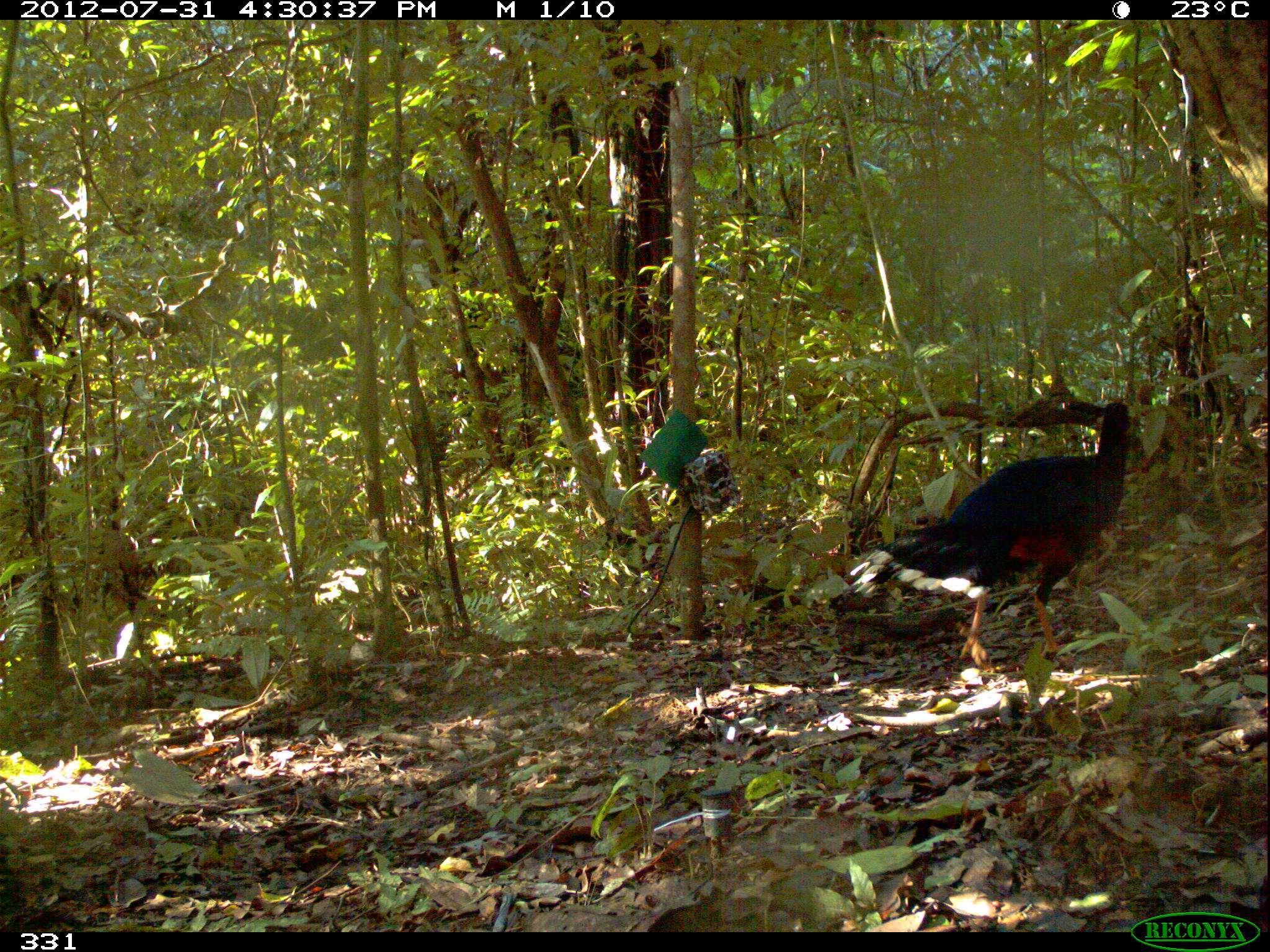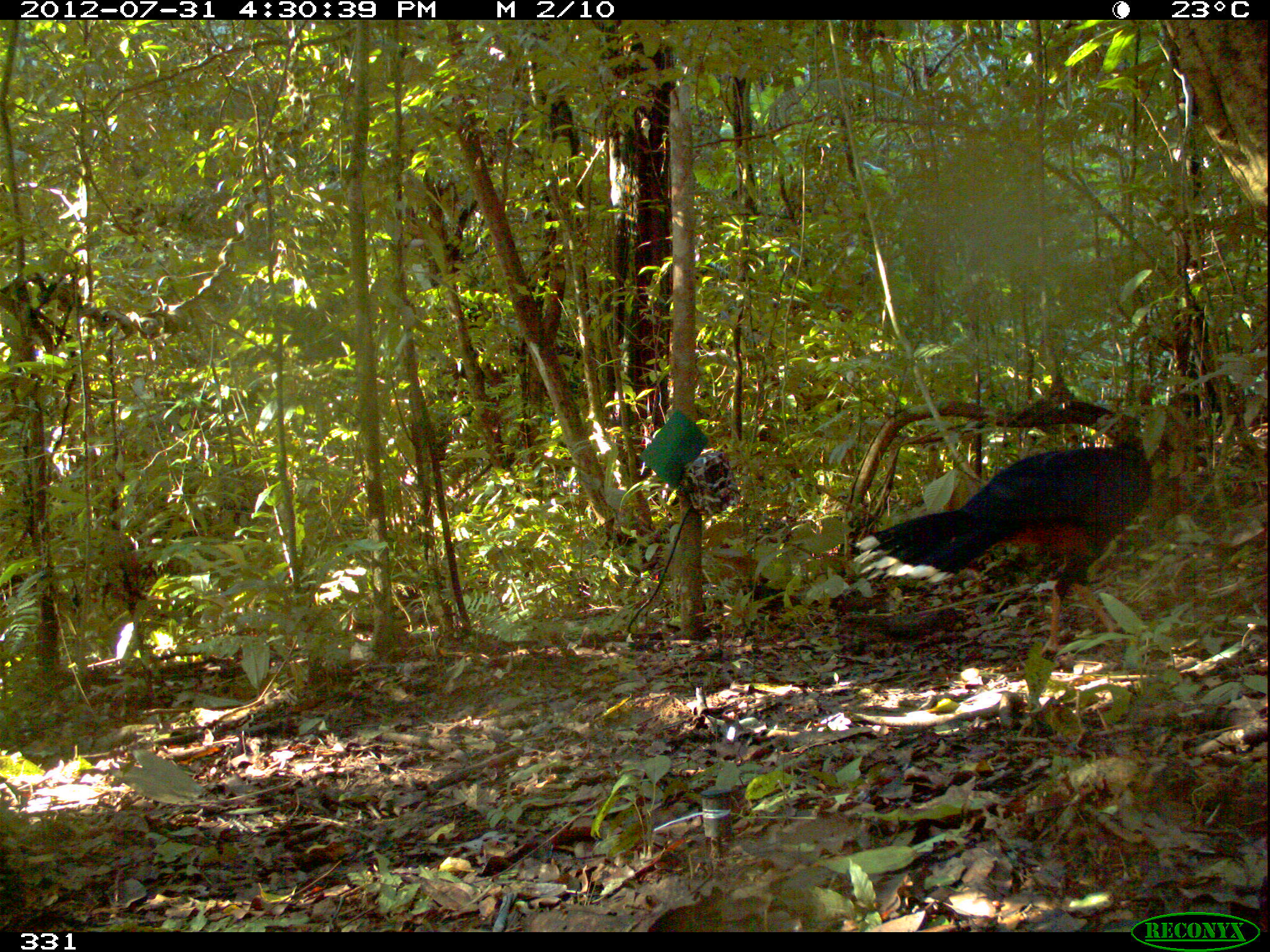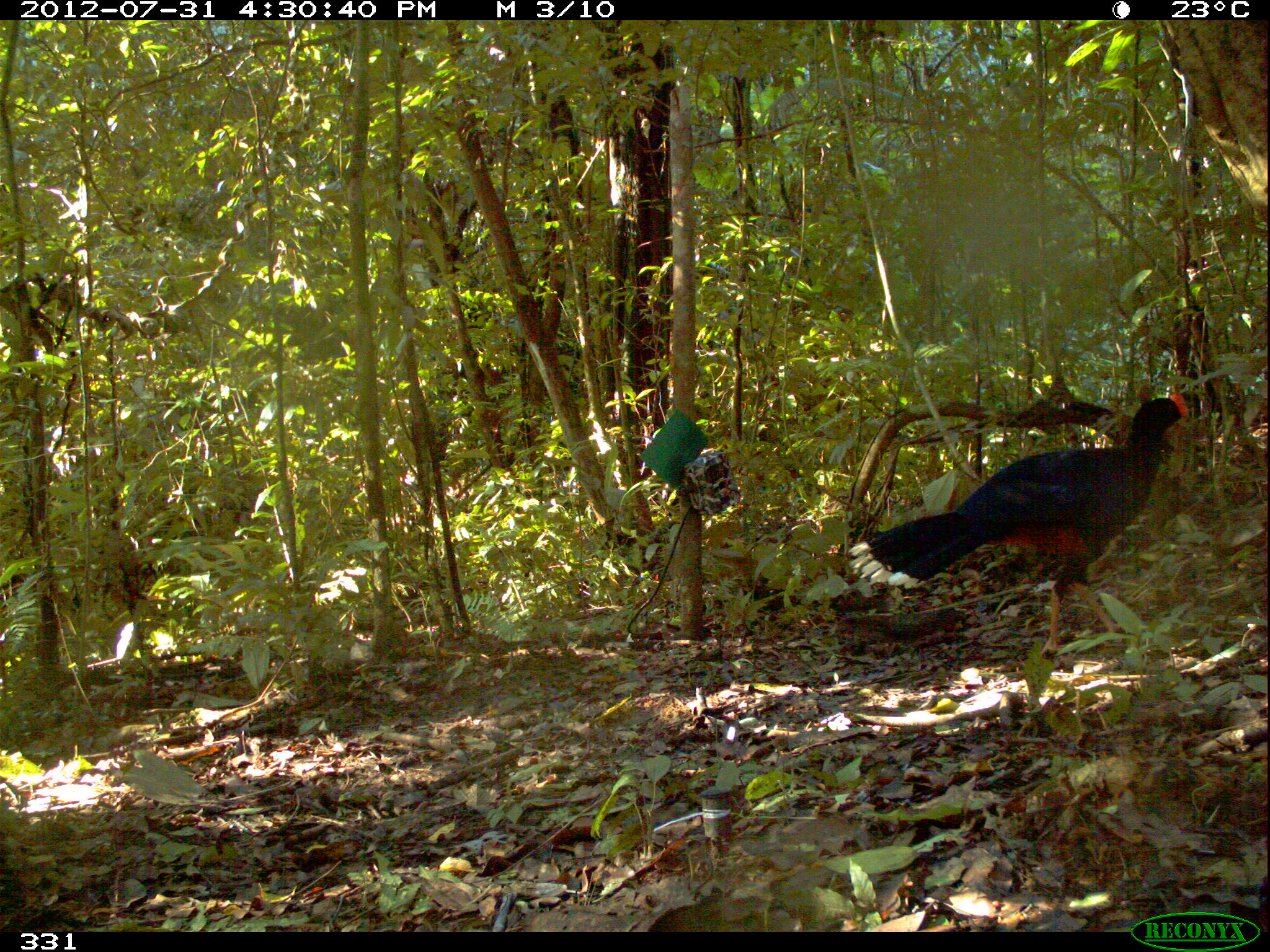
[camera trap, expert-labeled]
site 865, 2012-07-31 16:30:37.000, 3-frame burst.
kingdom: Animalia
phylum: Chordata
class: Aves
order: Galliformes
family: Cracidae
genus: Mitu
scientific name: Mitu tuberosum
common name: razor-billed curassow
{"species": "Mitu tuberosum (razor-billed curassow)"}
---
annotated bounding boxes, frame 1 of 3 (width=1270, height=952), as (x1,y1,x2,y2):
mitu tuberosum: (845,401,1131,671)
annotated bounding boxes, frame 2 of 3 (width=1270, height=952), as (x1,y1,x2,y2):
mitu tuberosum: (848,437,1156,658)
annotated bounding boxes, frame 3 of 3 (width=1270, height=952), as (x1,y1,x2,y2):
mitu tuberosum: (844,390,1193,658)